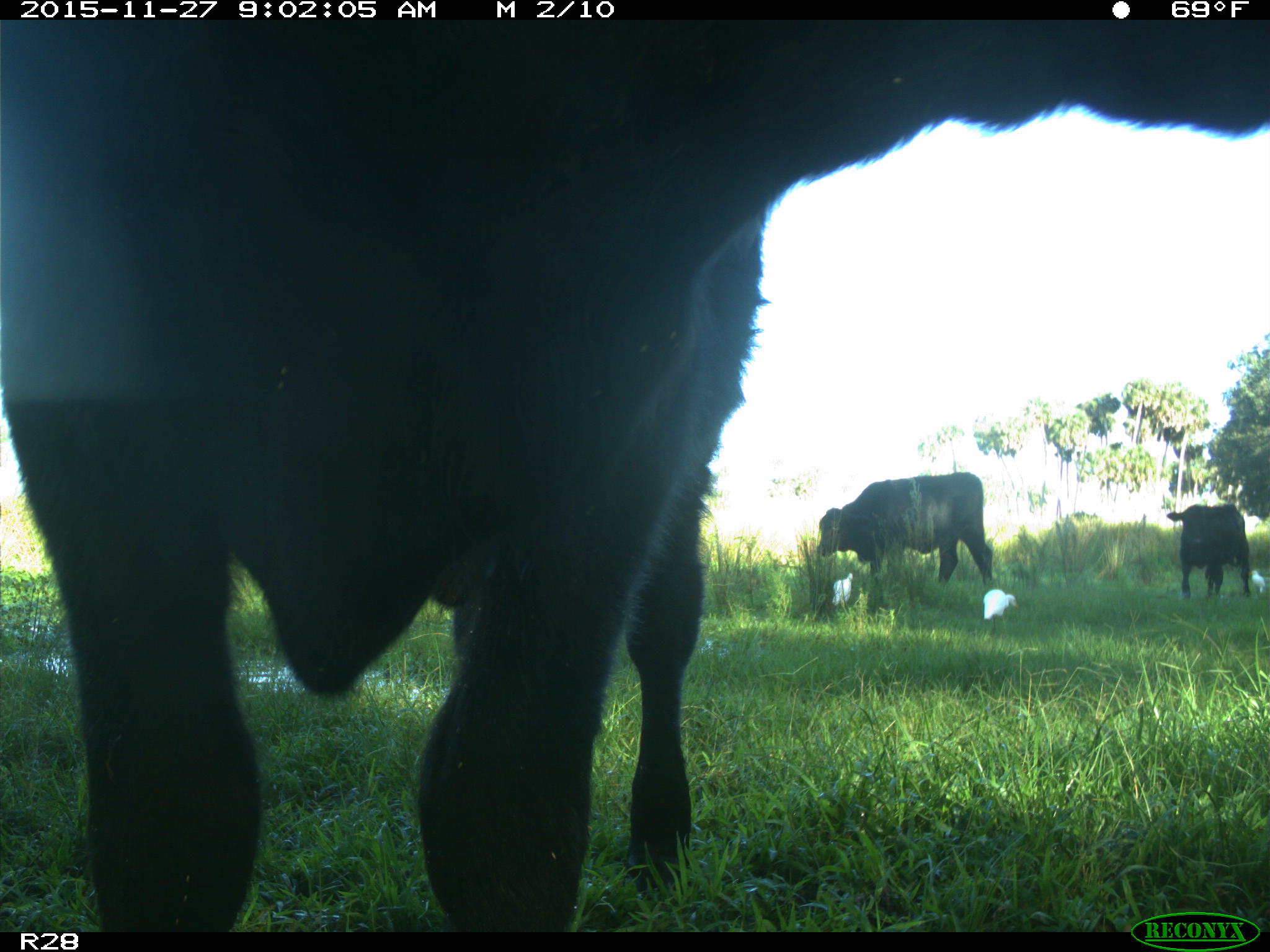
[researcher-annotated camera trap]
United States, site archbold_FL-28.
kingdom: Animalia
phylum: Chordata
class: Mammalia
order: Artiodactyla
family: Bovidae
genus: Bos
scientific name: Bos taurus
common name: domestic cow